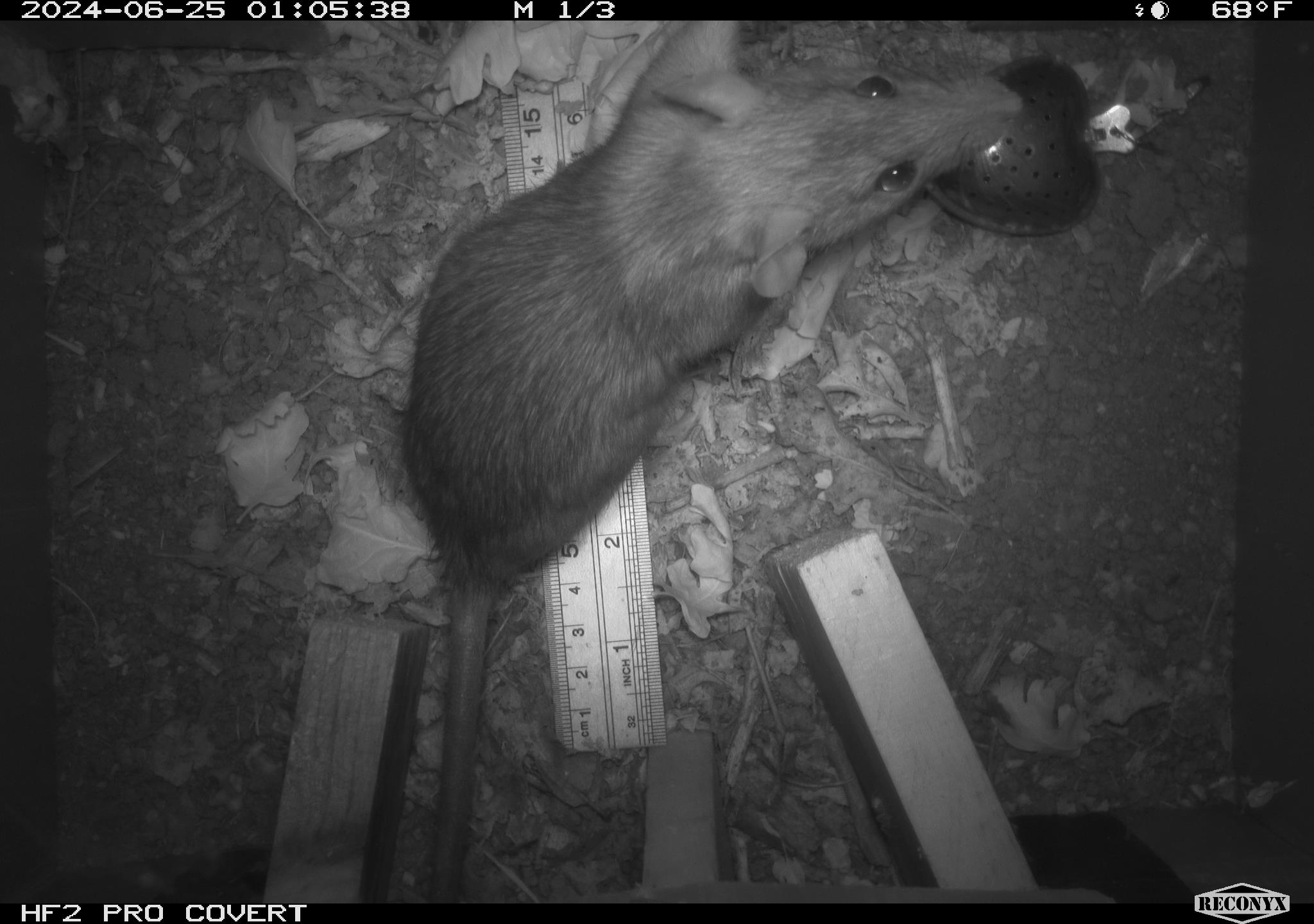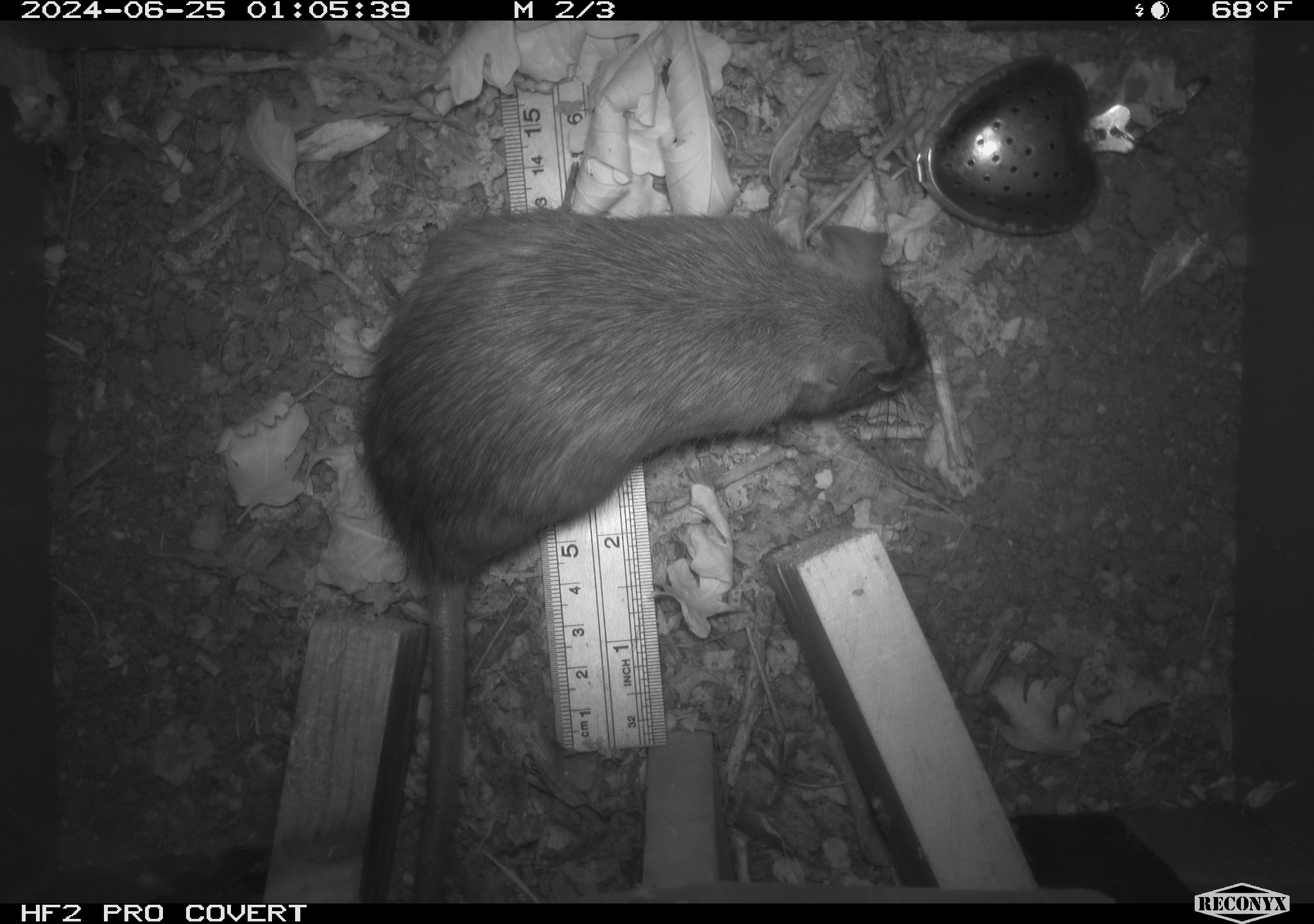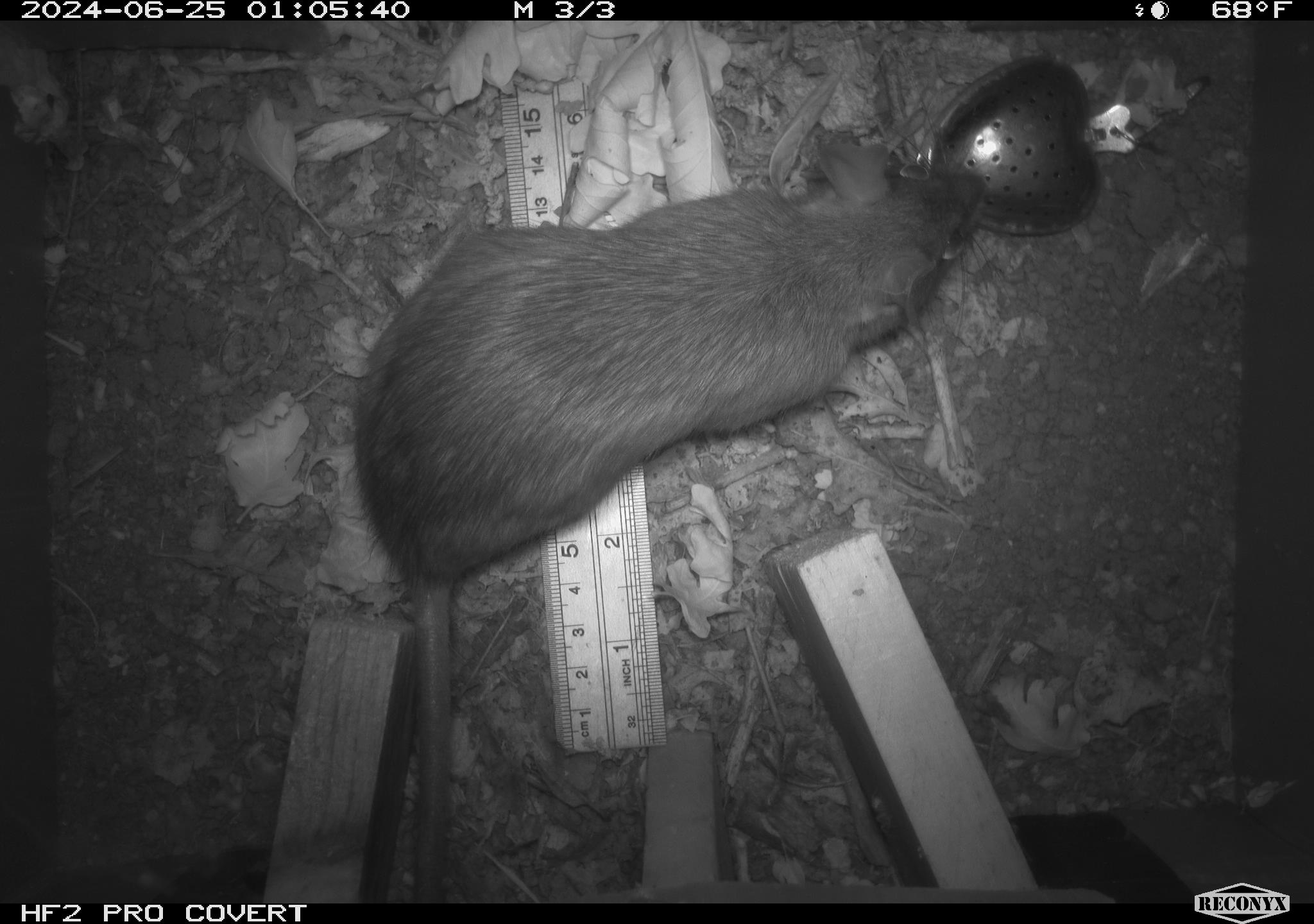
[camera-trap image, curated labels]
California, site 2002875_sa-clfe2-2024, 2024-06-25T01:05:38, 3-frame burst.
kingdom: Animalia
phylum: Chordata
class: Mammalia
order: Rodentia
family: Muridae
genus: Rattus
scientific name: Rattus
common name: rat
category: rattus species